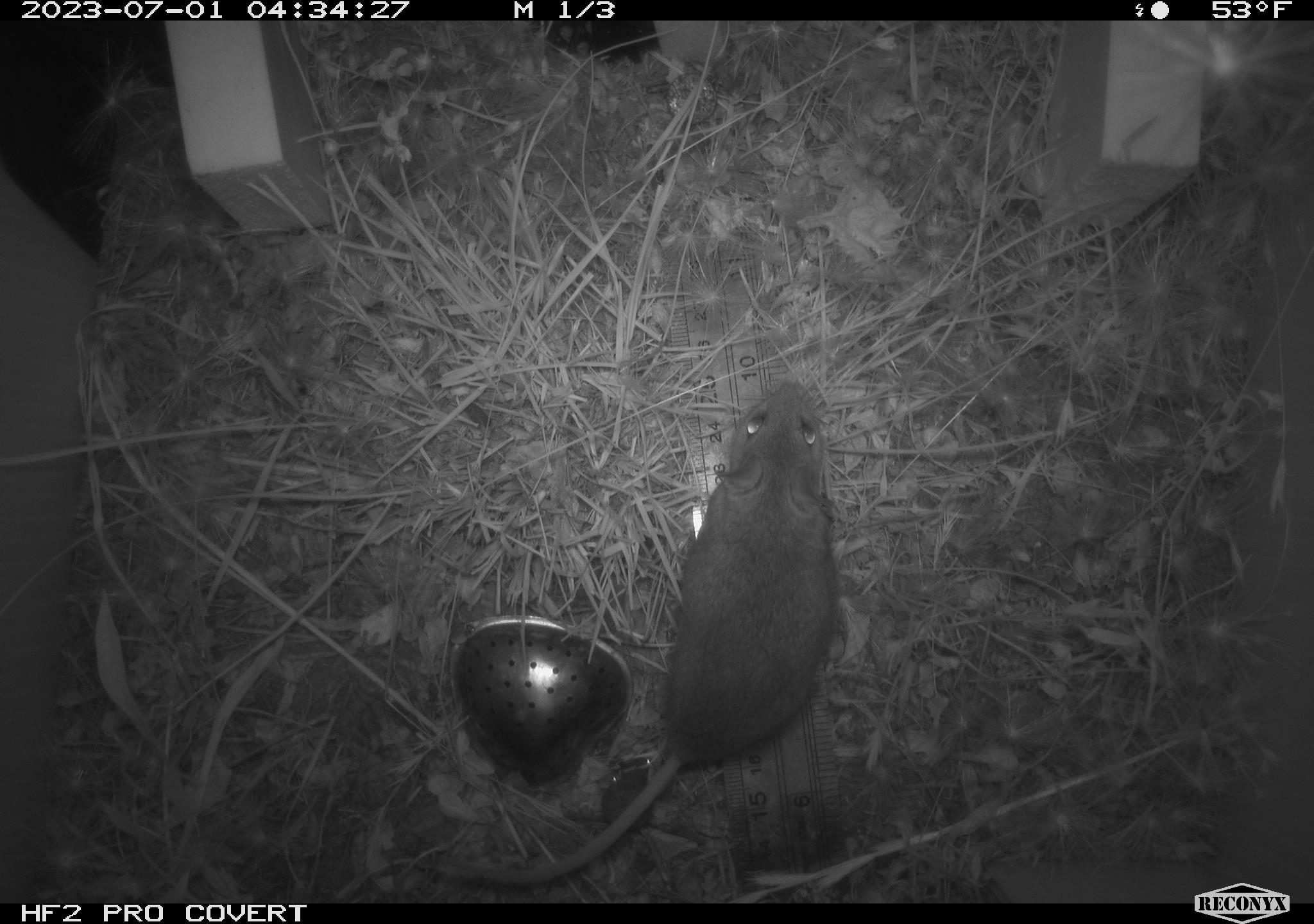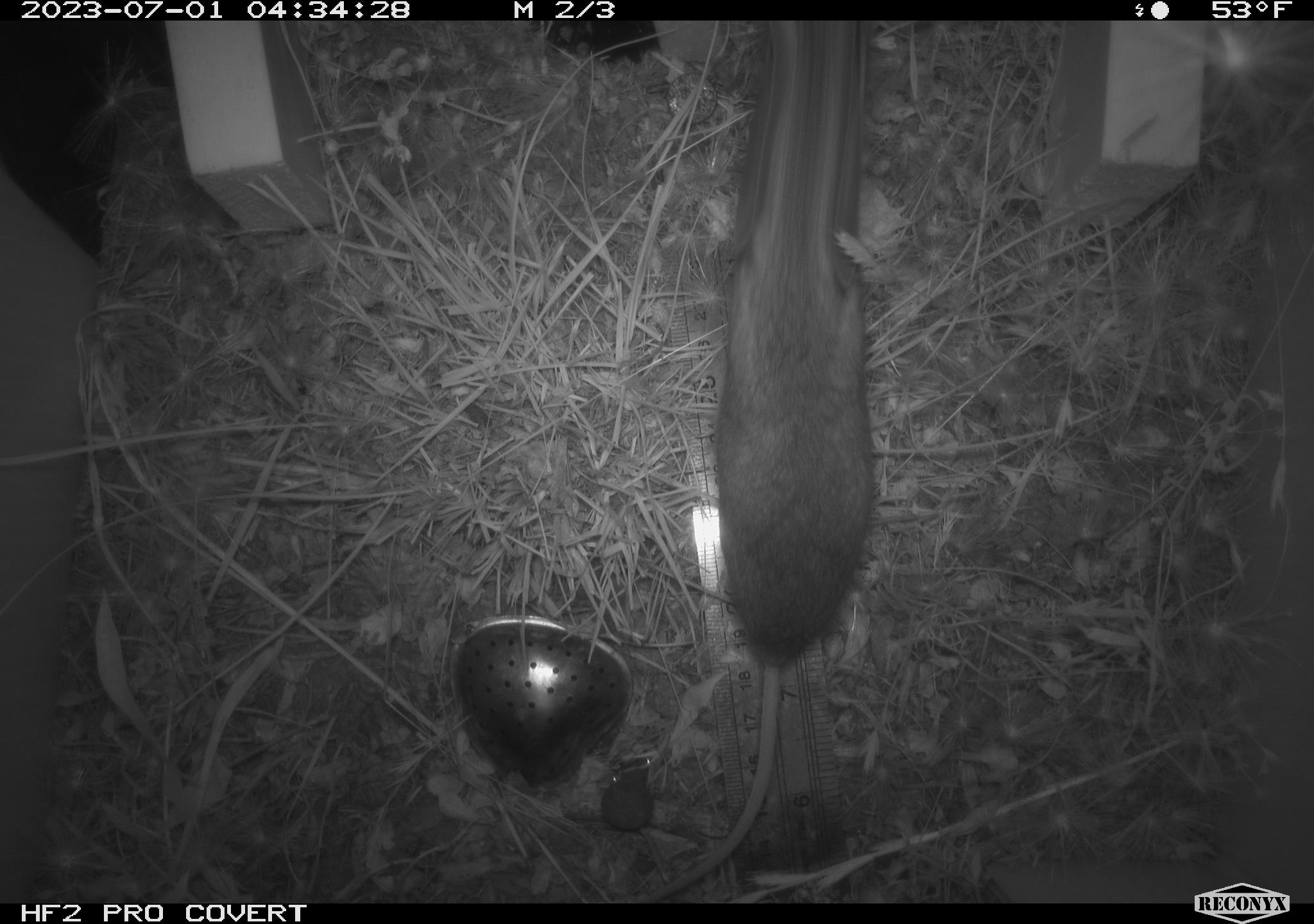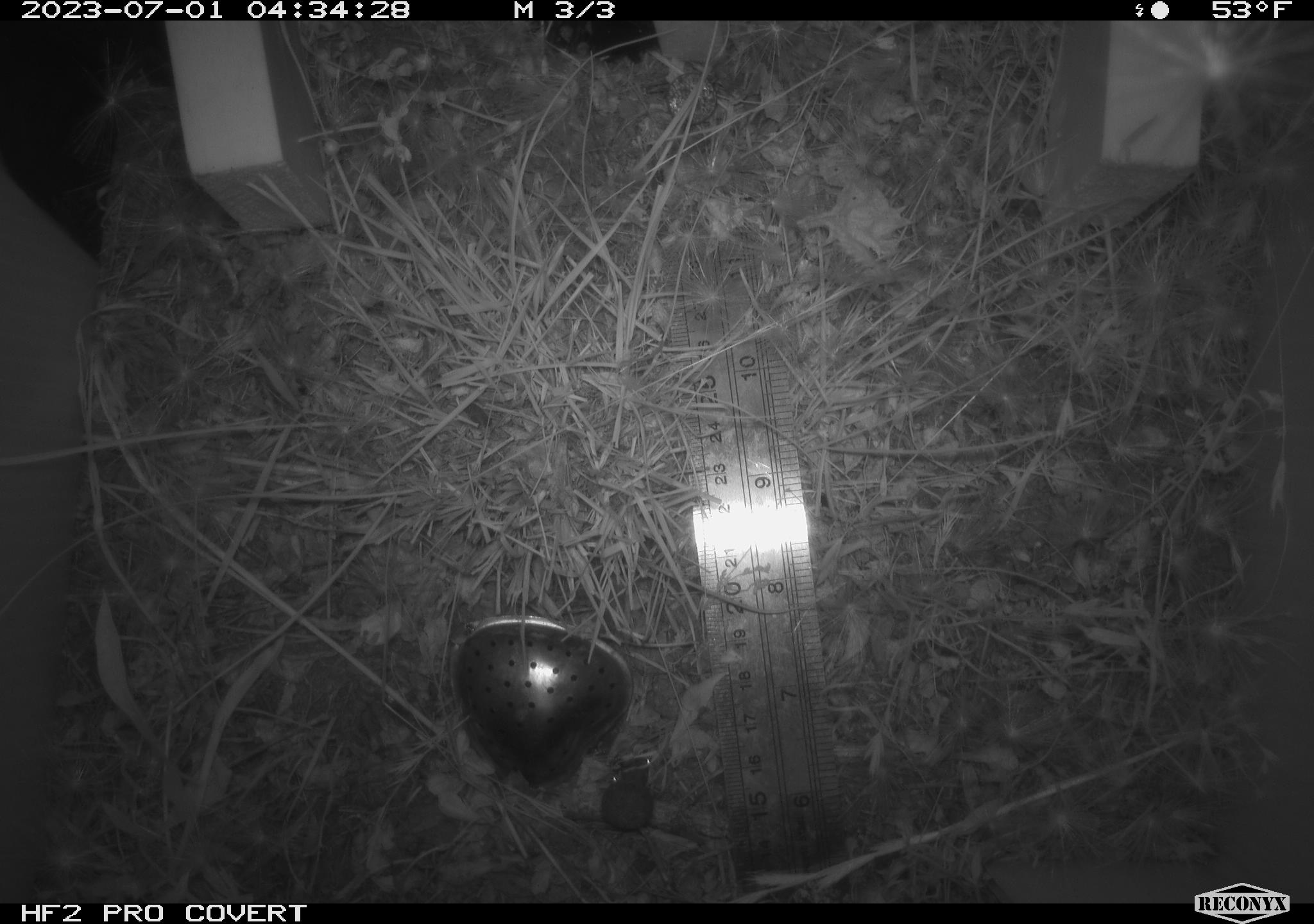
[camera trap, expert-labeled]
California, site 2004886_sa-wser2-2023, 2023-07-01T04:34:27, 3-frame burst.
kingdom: Animalia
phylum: Chordata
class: Mammalia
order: Rodentia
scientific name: Rodentia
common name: mouse species